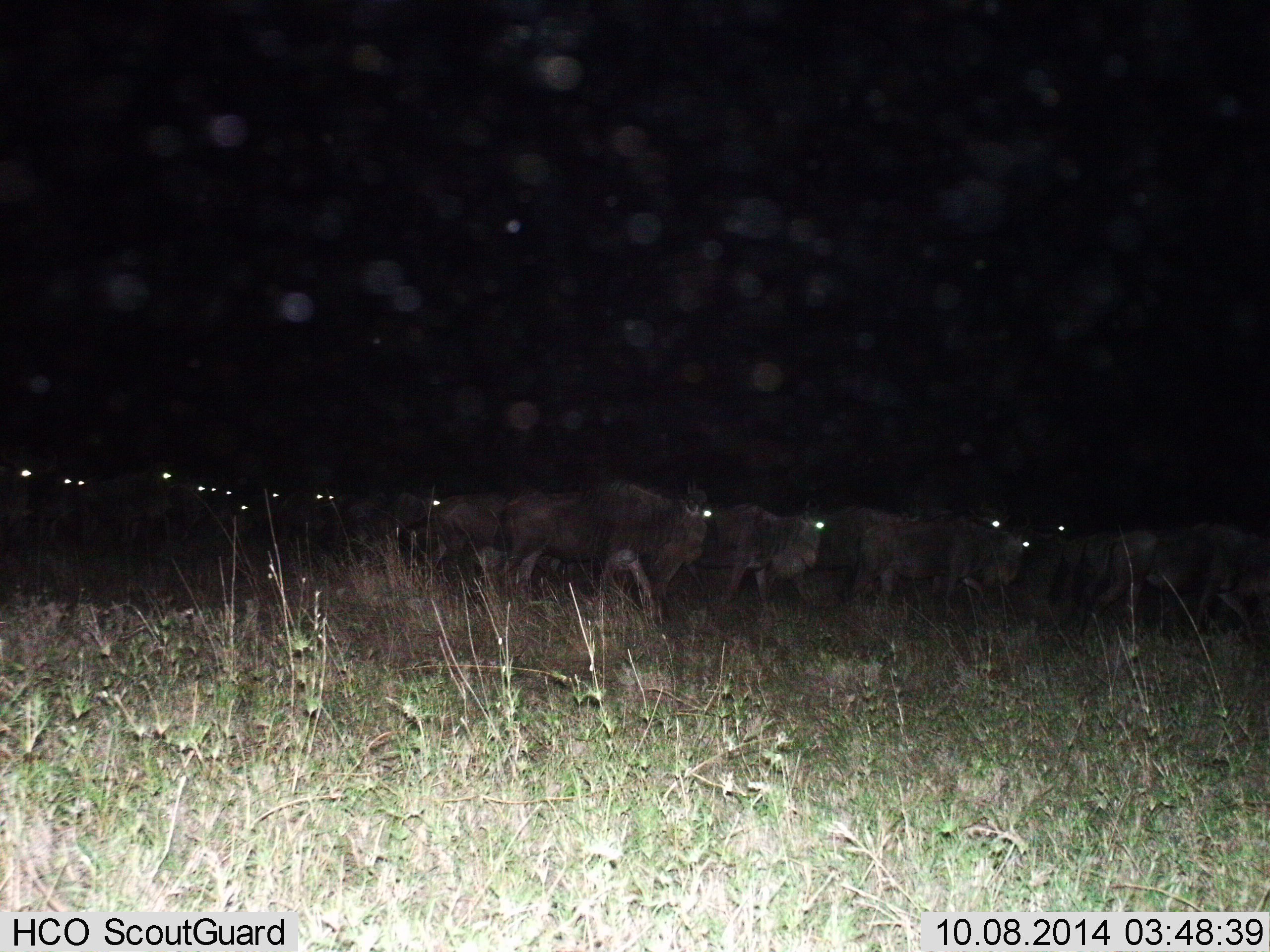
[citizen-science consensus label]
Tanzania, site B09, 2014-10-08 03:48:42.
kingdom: Animalia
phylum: Chordata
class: Mammalia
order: Artiodactyla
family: Bovidae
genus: Connochaetes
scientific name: Connochaetes taurinus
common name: blue wildebeest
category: wildebeest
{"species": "wildebeest (blue wildebeest) (Connochaetes taurinus)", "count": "11-50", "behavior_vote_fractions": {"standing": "30%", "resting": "0%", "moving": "80%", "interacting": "0%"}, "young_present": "0%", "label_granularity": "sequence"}